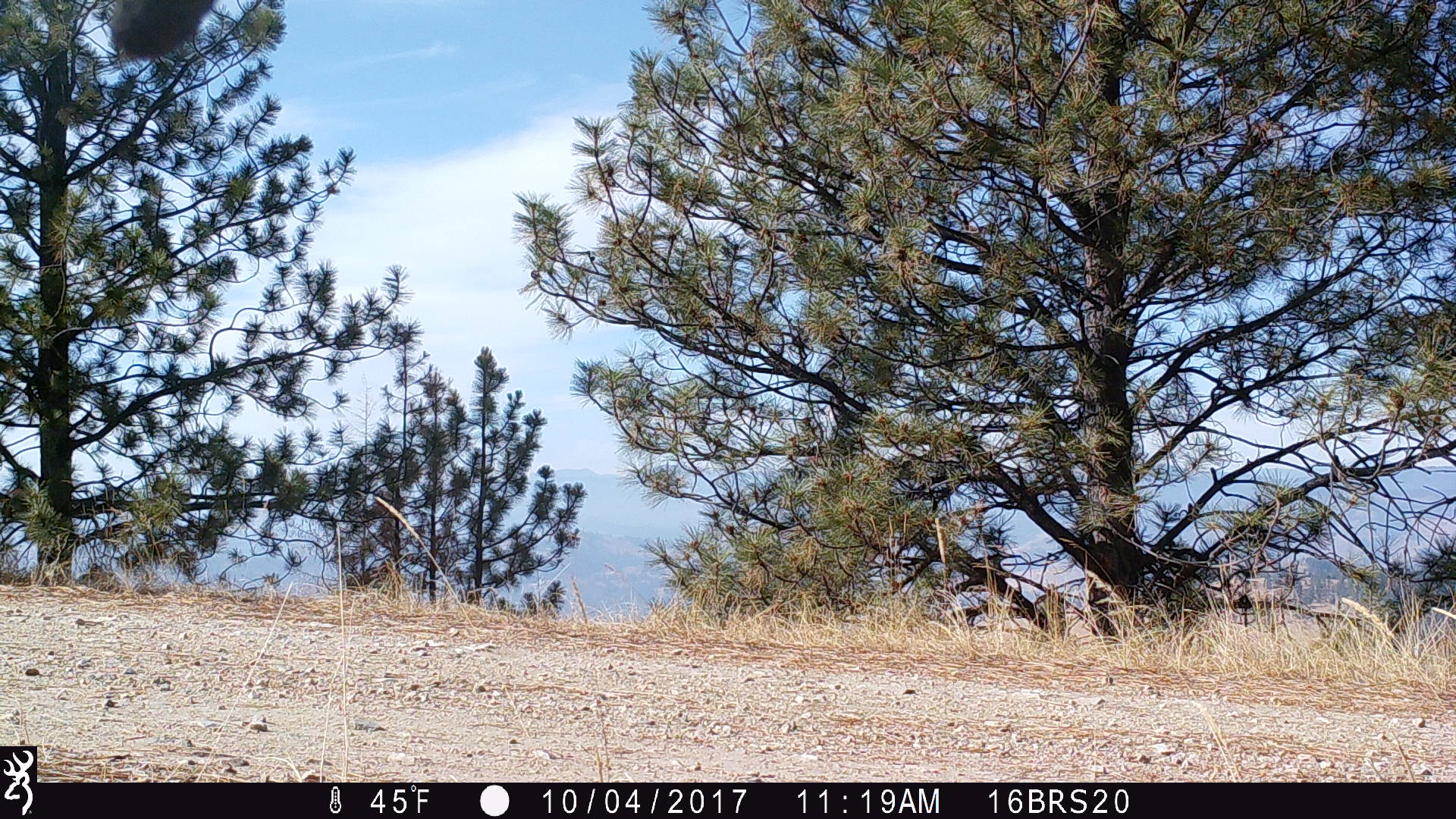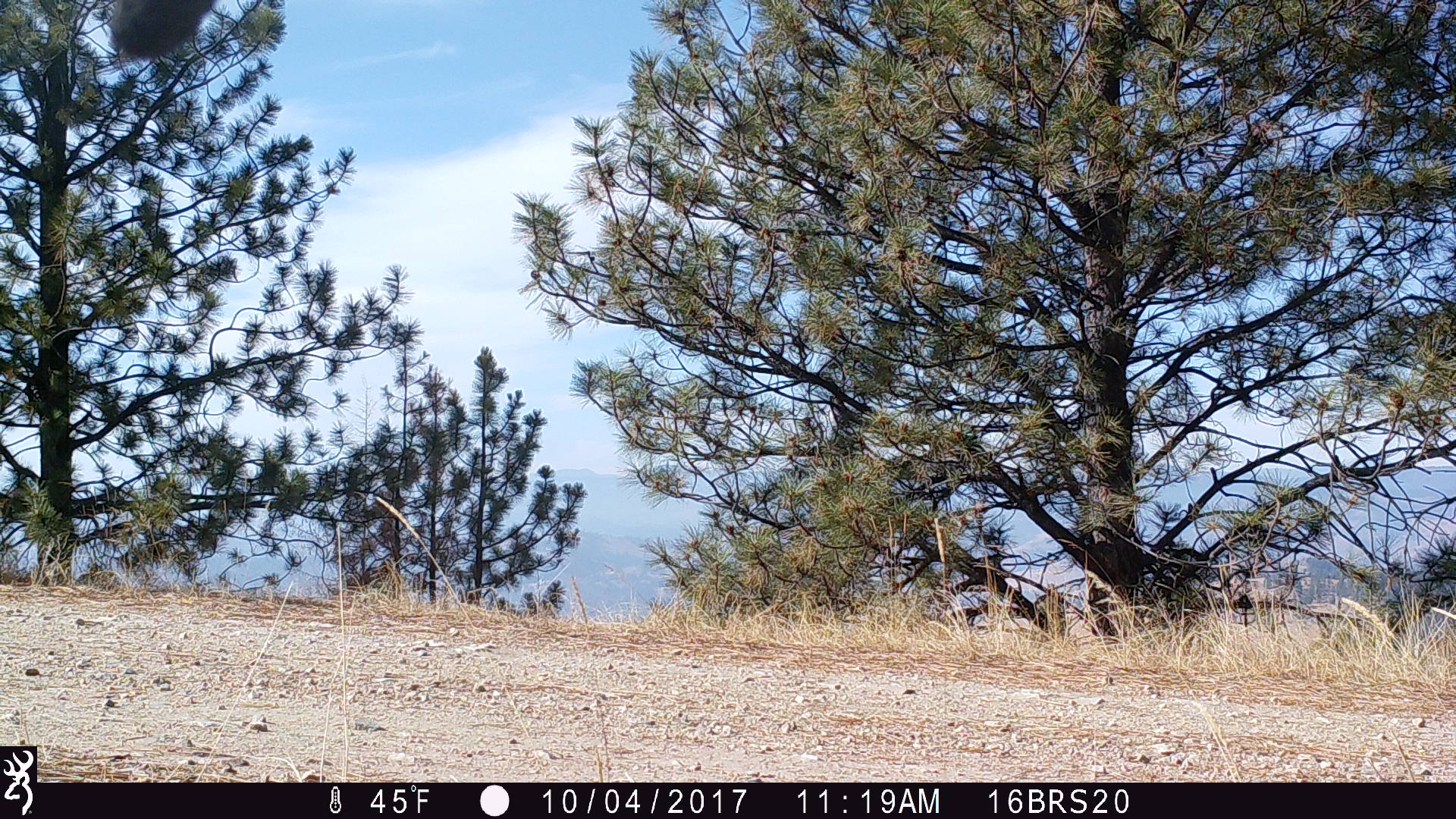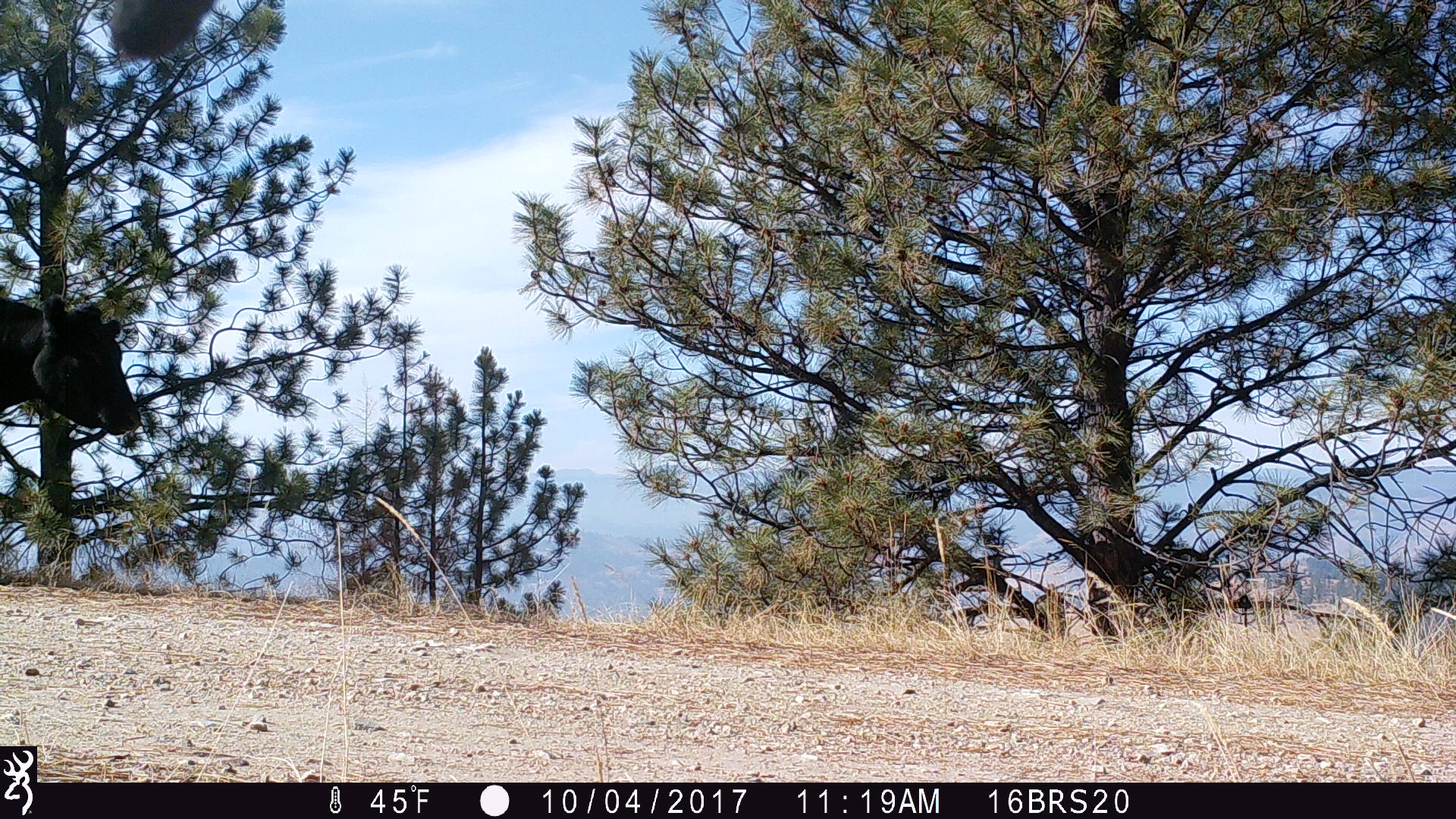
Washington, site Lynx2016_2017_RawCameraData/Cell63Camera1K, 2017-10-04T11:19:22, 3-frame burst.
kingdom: Animalia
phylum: Chordata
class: Mammalia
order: Artiodactyla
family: Bovidae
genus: Bos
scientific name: Bos taurus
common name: domestic cattle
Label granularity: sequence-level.